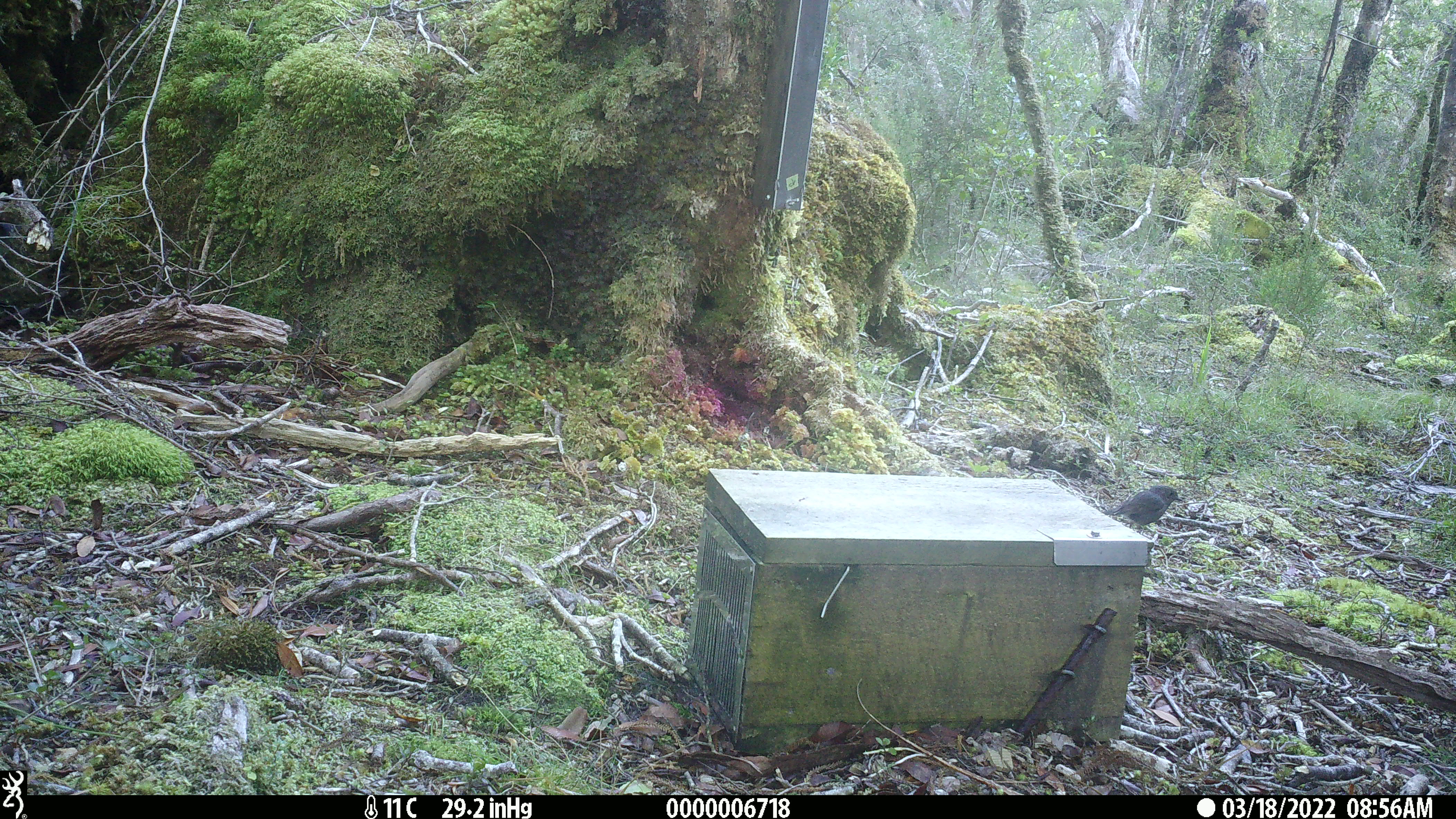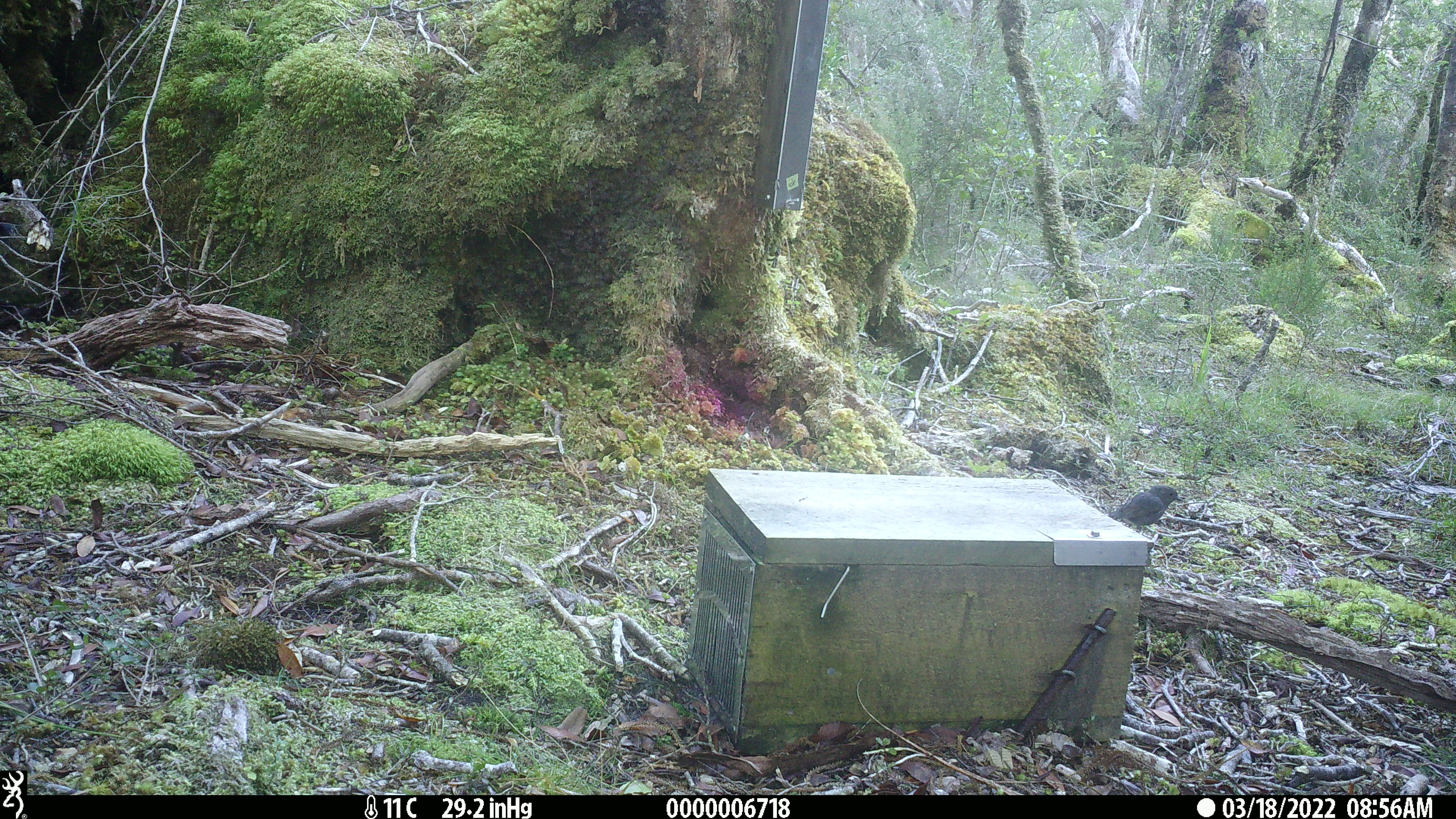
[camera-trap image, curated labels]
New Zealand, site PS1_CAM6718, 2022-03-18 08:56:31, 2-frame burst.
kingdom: Animalia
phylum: Chordata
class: Aves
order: Passeriformes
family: Petroicidae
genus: Petroica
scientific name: Petroica australis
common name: new zealand robin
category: robin